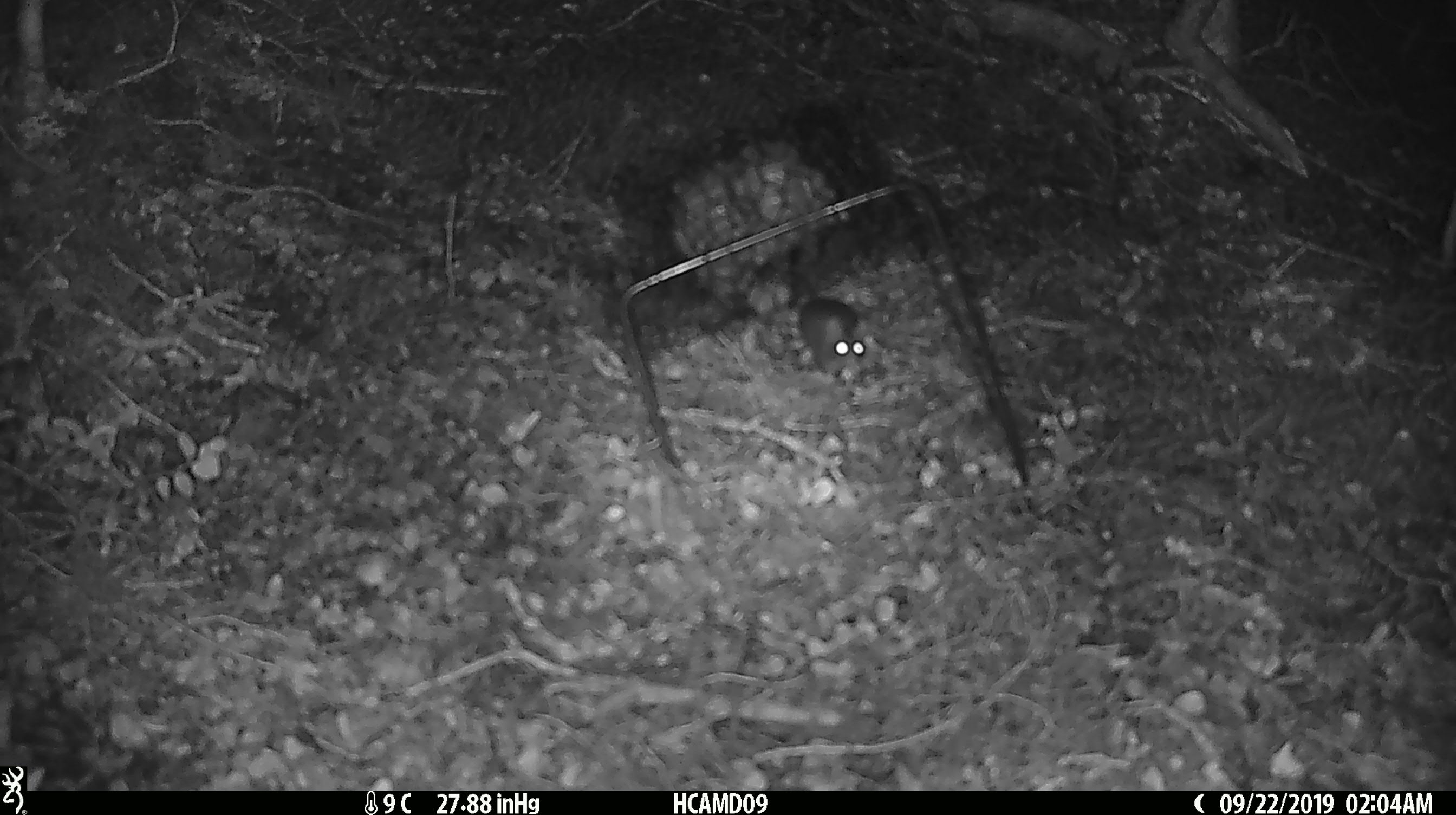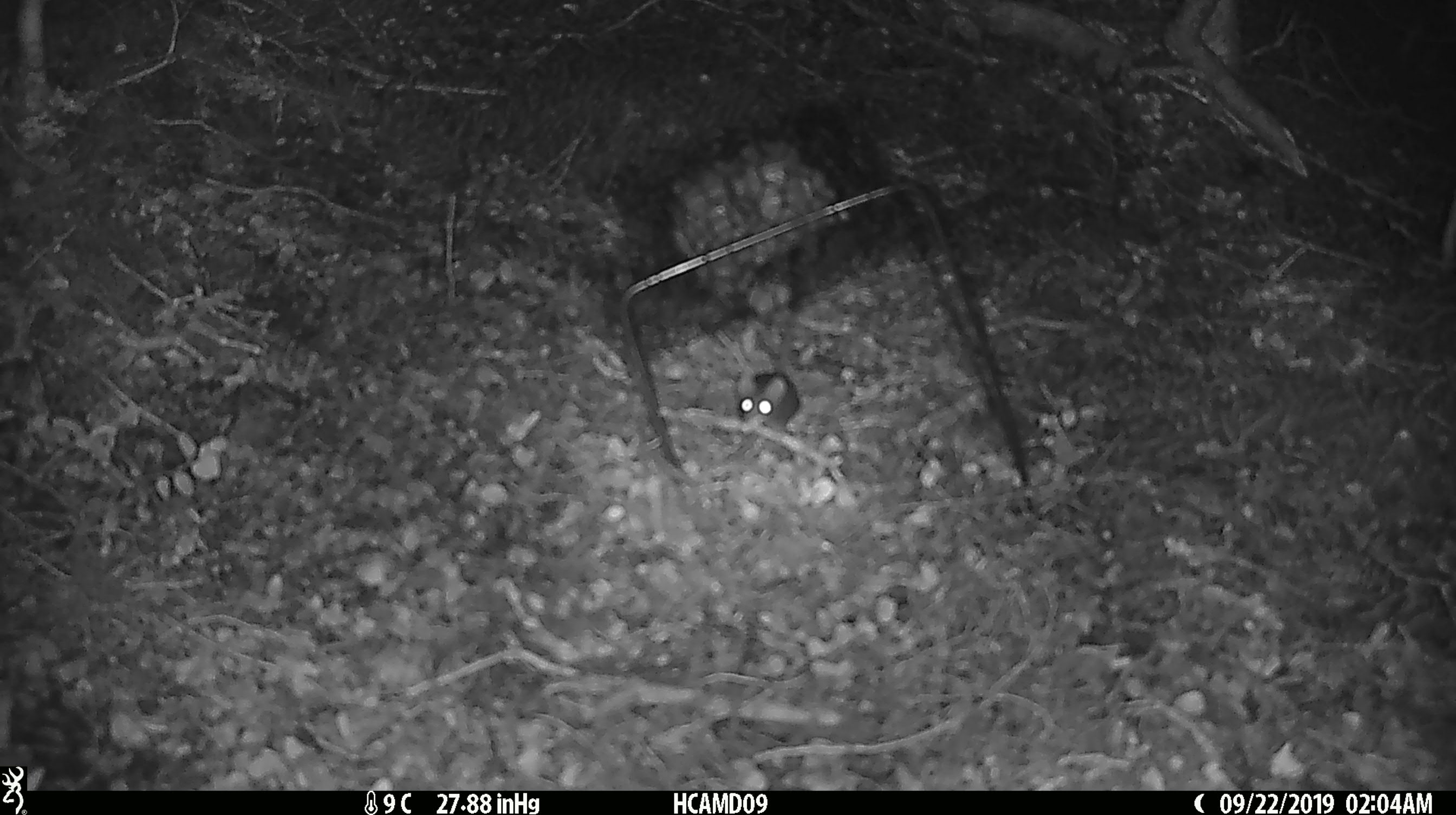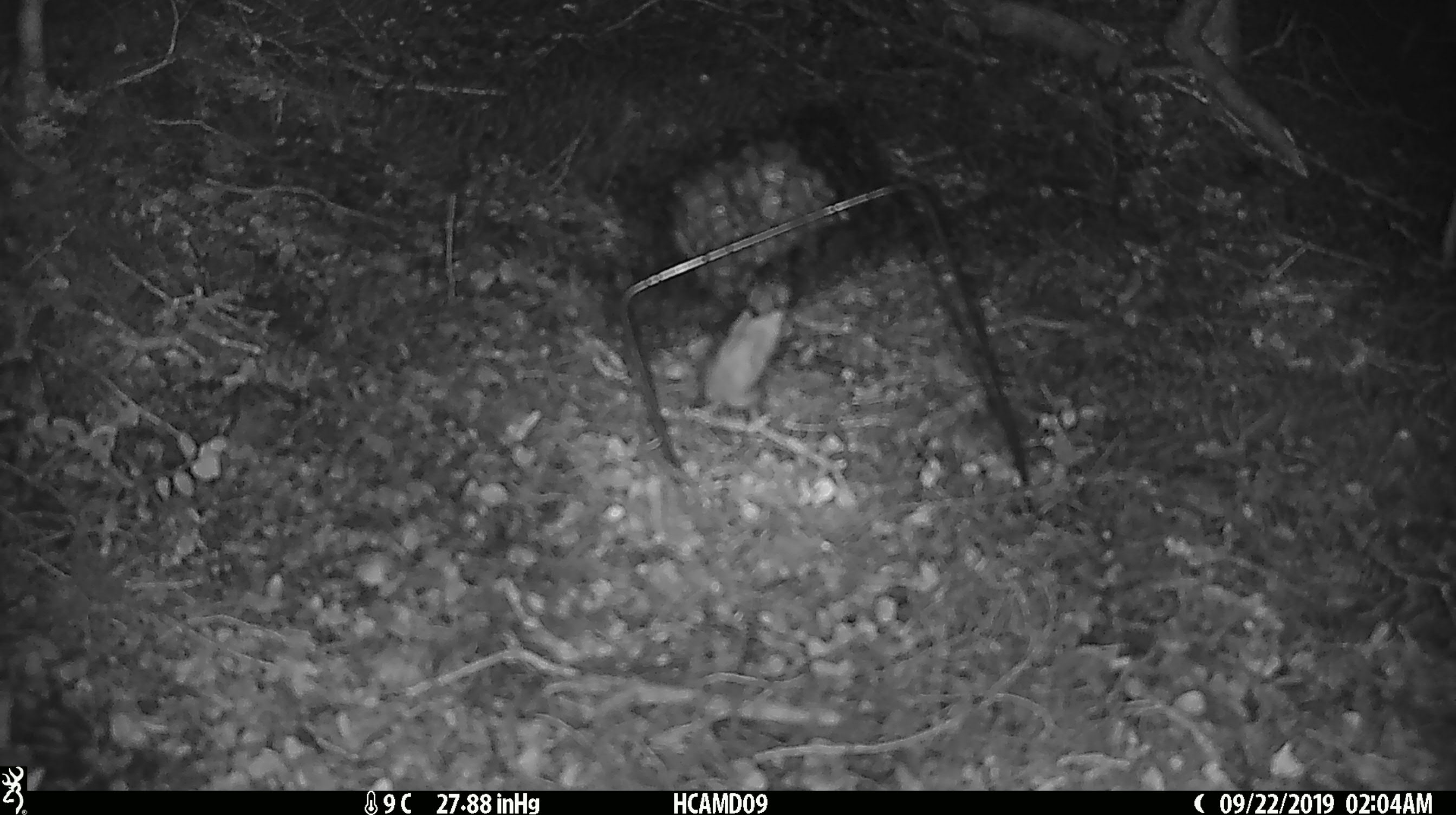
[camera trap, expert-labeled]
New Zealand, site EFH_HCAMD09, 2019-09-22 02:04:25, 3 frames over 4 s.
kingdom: Animalia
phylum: Chordata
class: Mammalia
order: Rodentia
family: Muridae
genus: Mus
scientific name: Mus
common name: mouse